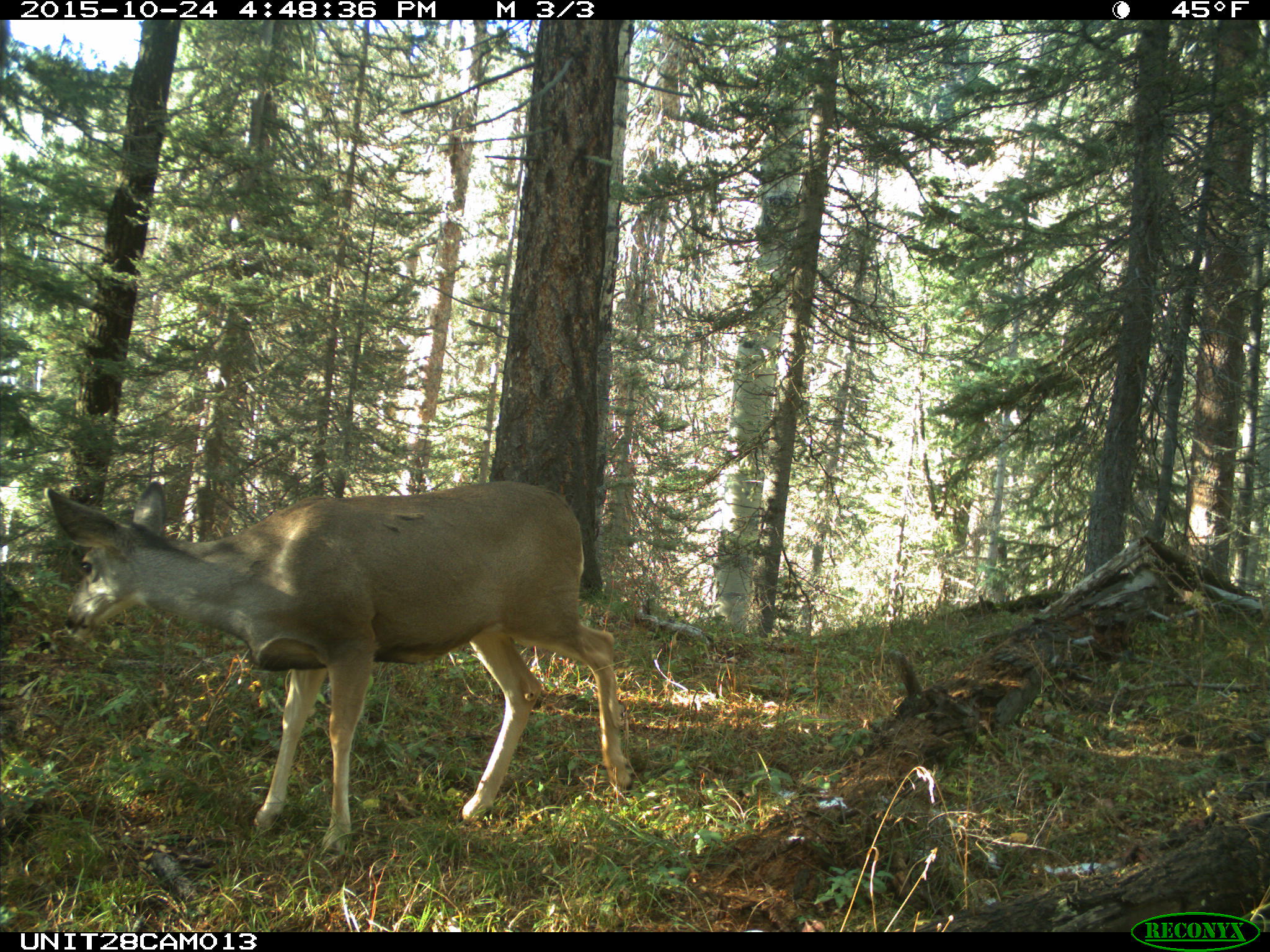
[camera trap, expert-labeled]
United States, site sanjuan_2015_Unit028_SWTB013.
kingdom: Animalia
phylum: Chordata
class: Mammalia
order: Artiodactyla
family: Cervidae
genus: Odocoileus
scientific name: Odocoileus hemionus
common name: mule deer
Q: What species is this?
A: Odocoileus hemionus (mule deer).